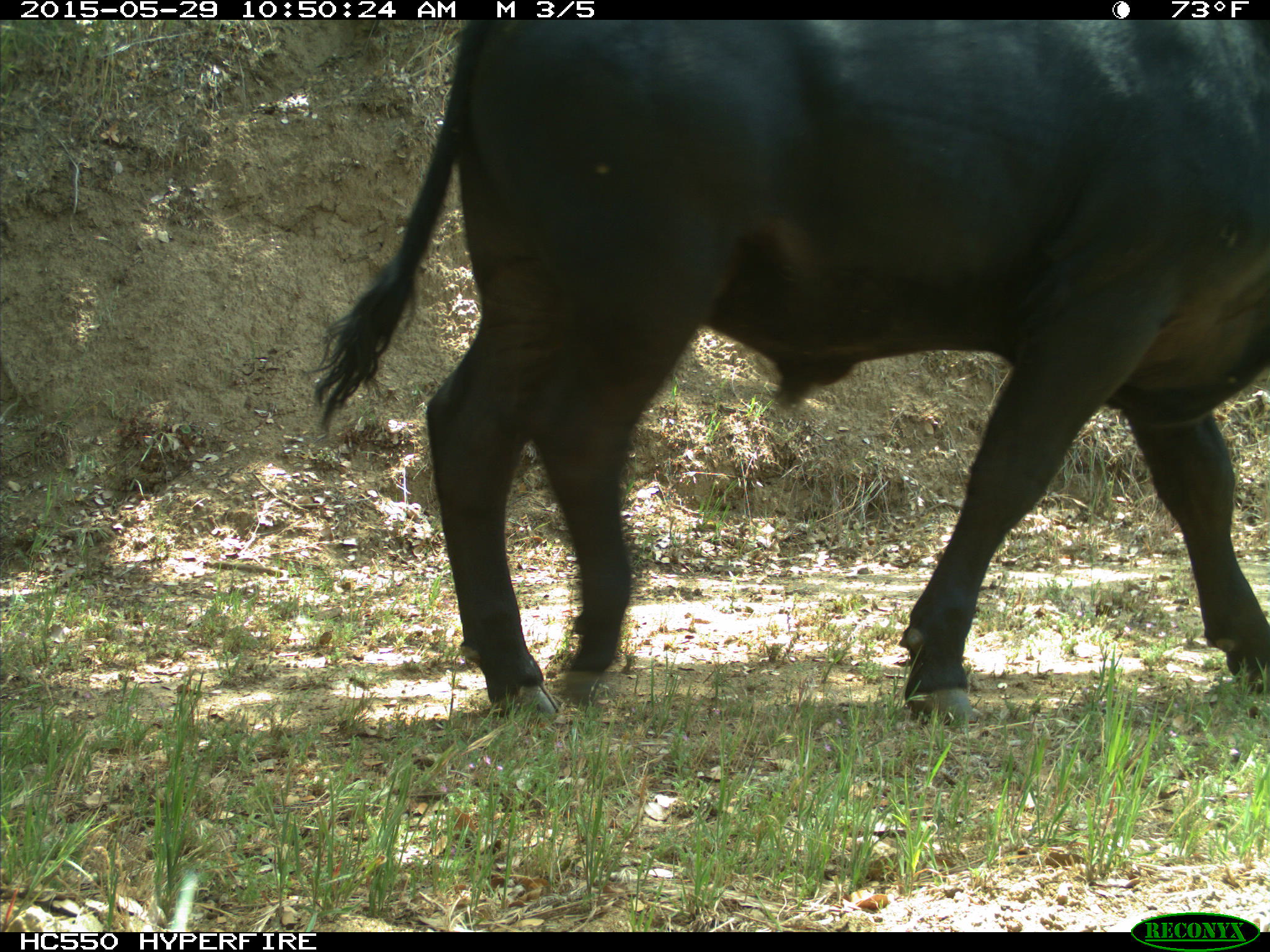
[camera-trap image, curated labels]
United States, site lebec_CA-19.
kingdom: Animalia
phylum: Chordata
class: Mammalia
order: Artiodactyla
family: Bovidae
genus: Bos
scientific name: Bos taurus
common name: domestic cow